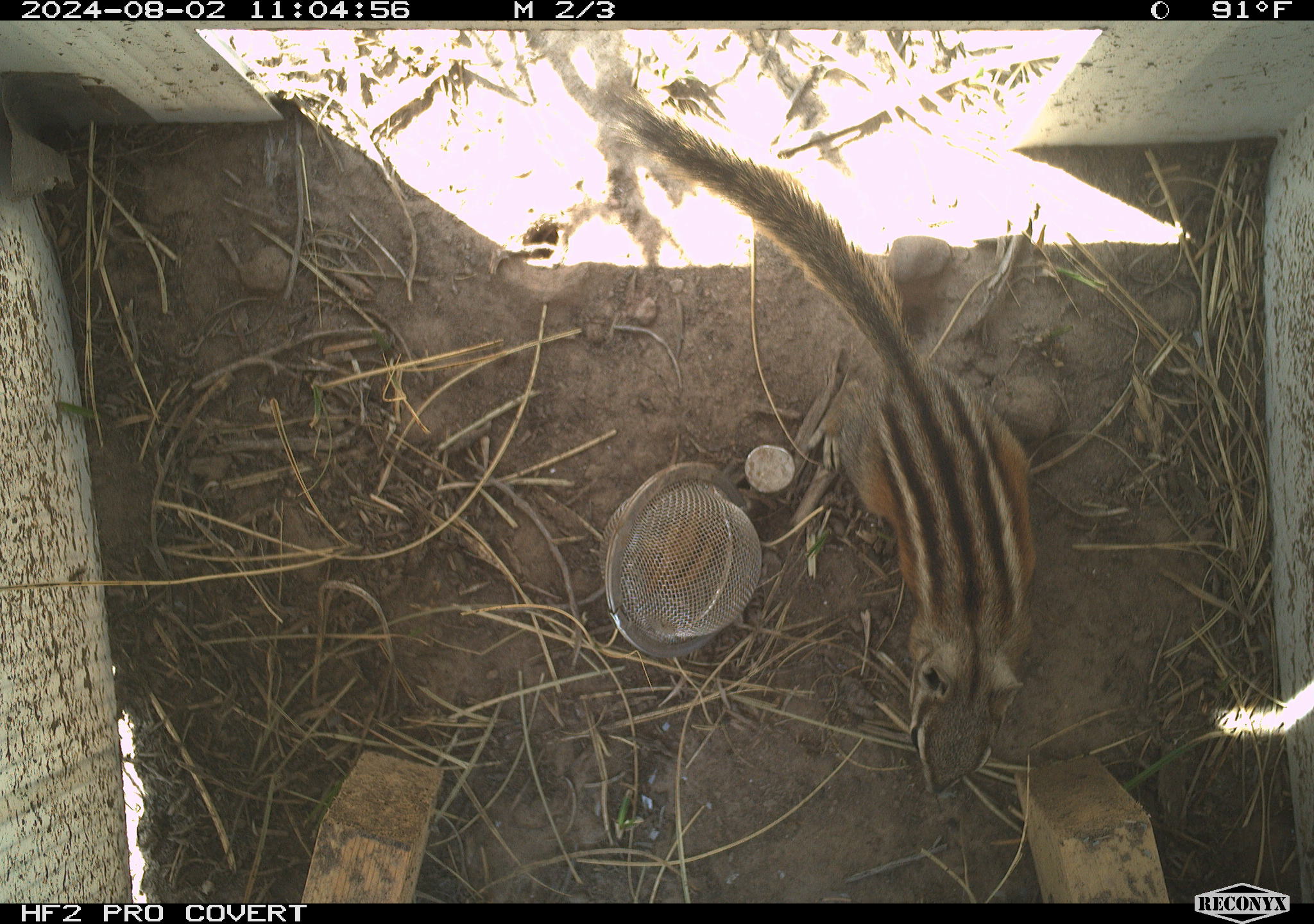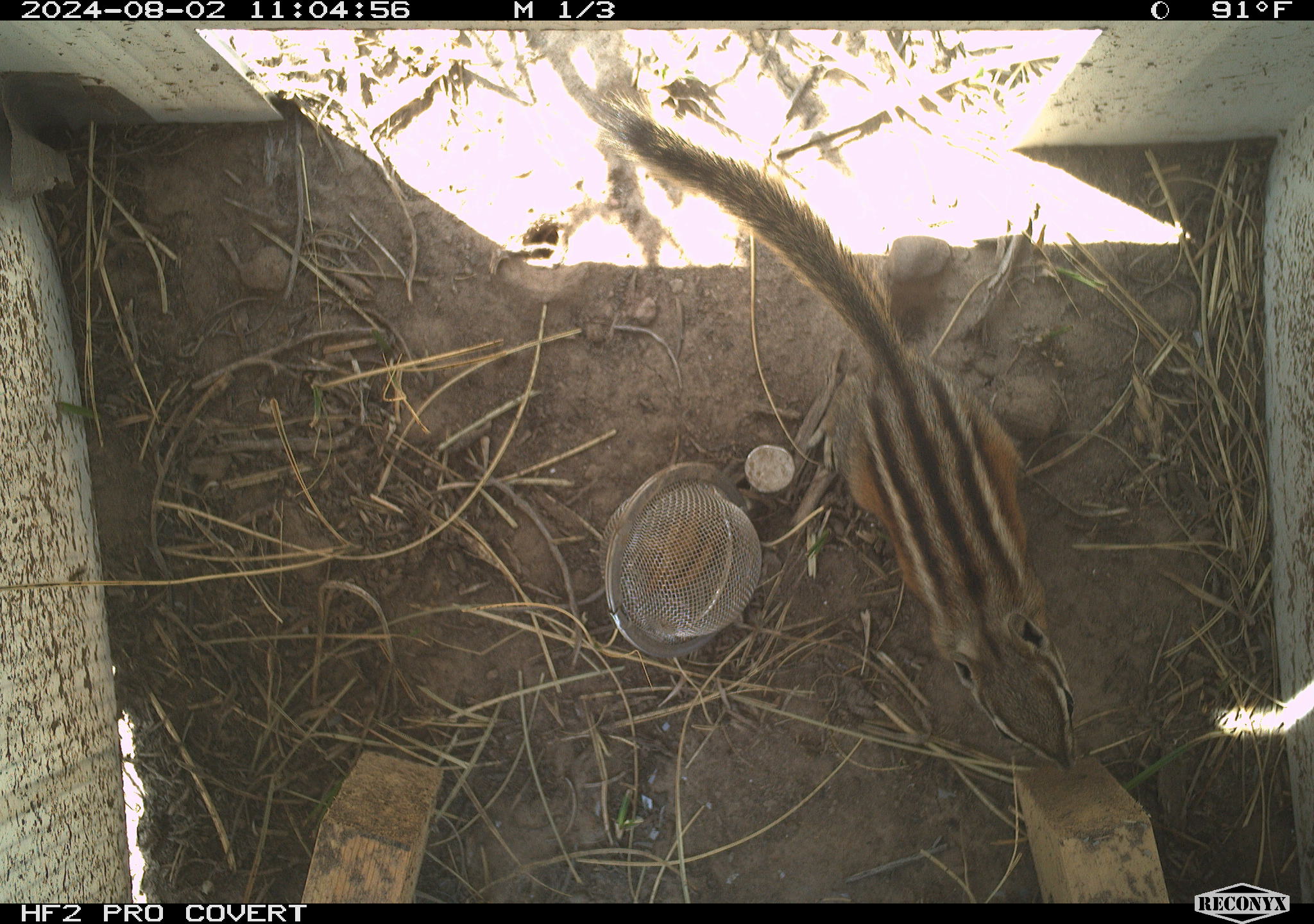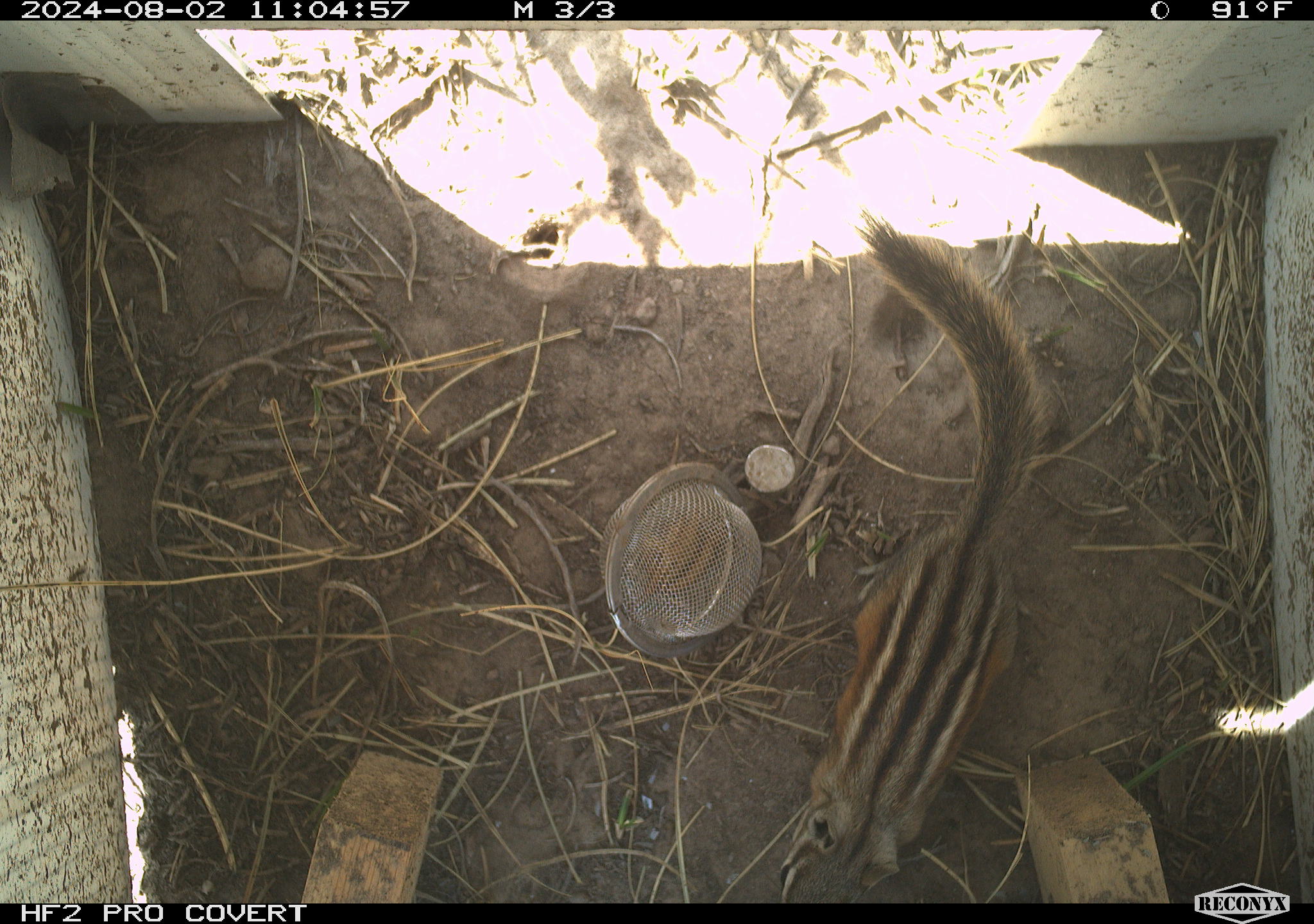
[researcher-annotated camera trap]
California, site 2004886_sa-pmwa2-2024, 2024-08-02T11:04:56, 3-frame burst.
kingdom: Animalia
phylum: Chordata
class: Mammalia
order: Rodentia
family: Sciuridae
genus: Neotamias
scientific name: Neotamias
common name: western chipmunks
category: neotamias species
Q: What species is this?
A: Neotamias species (western chipmunks) (Neotamias).